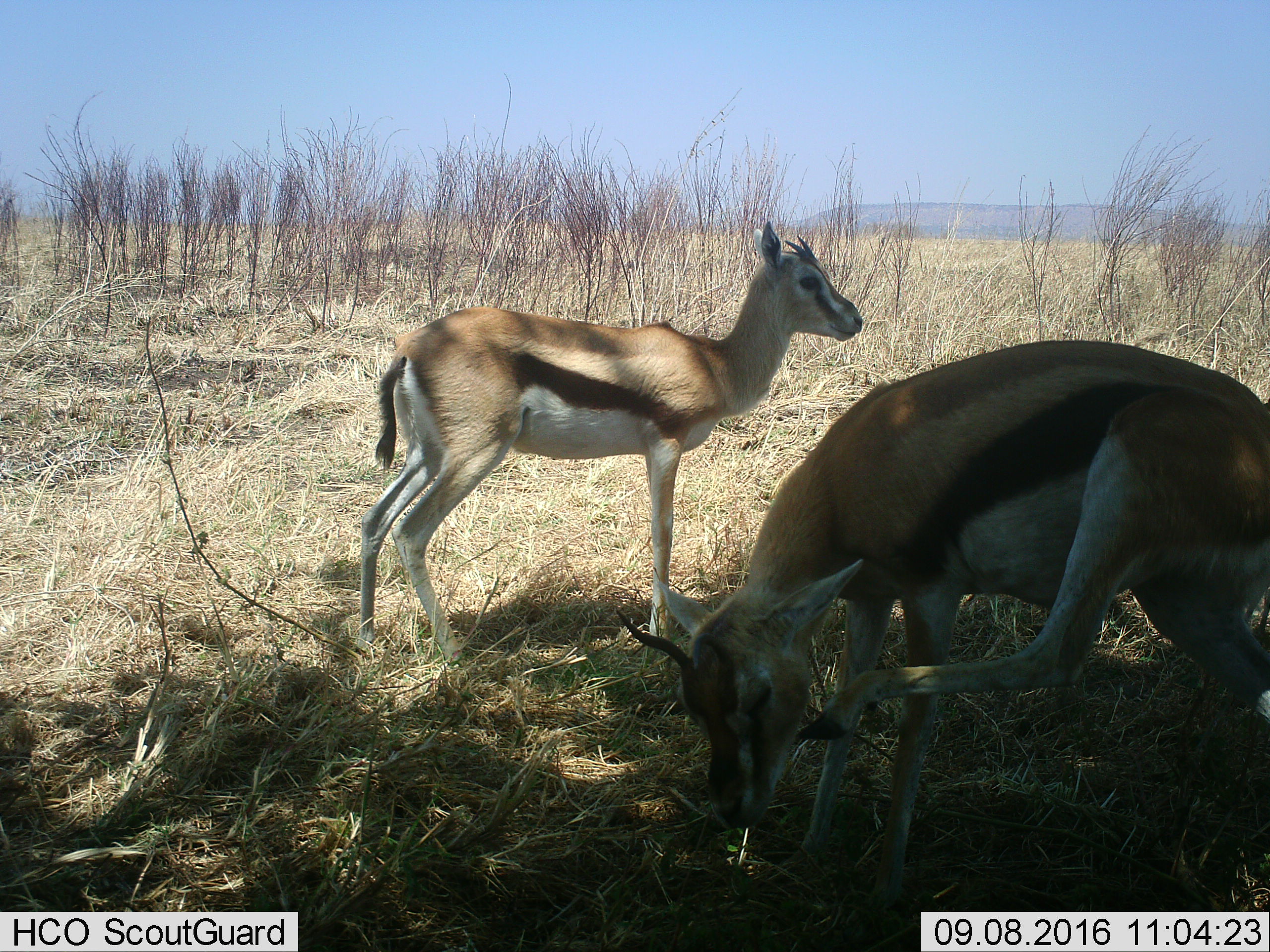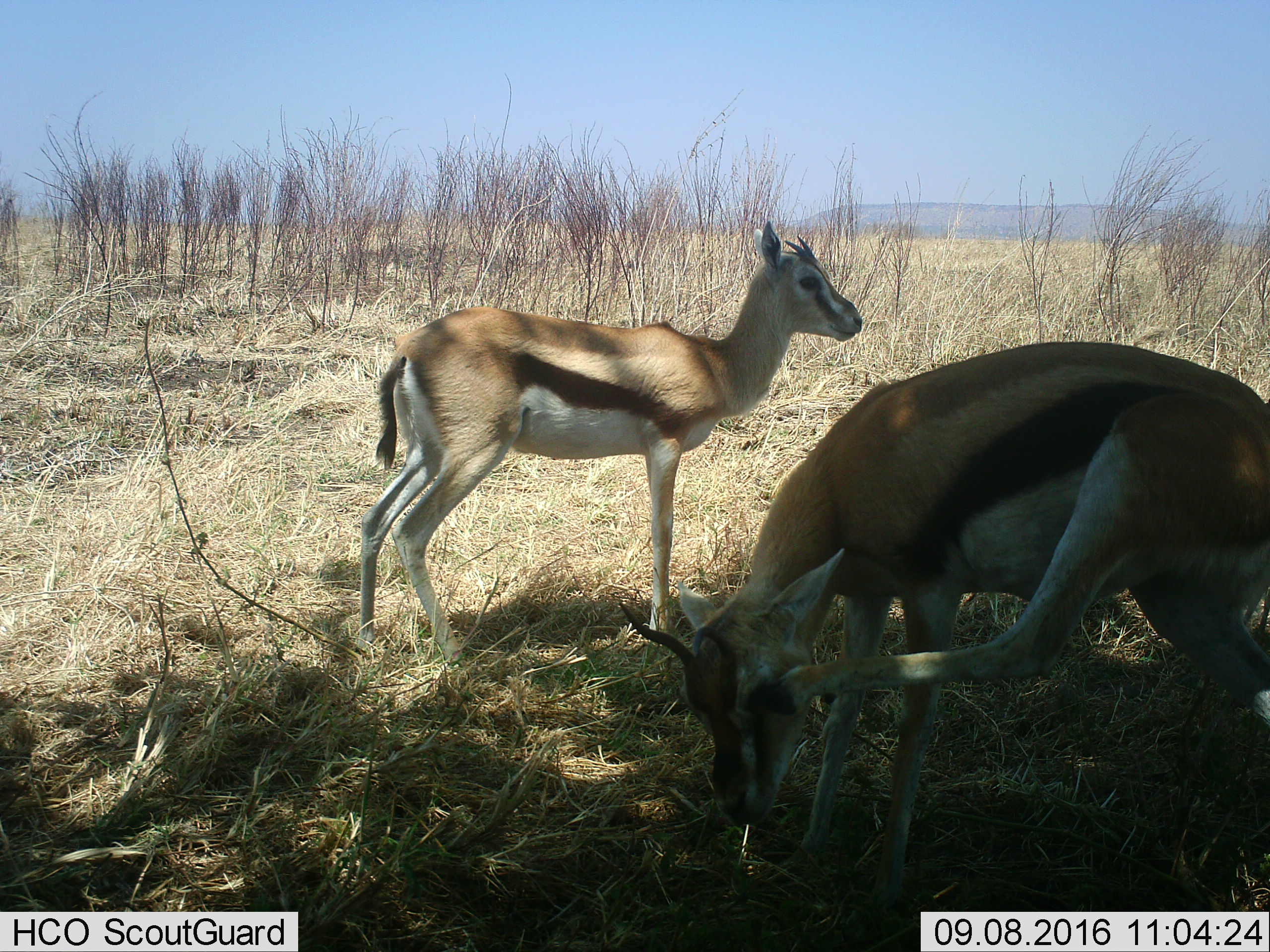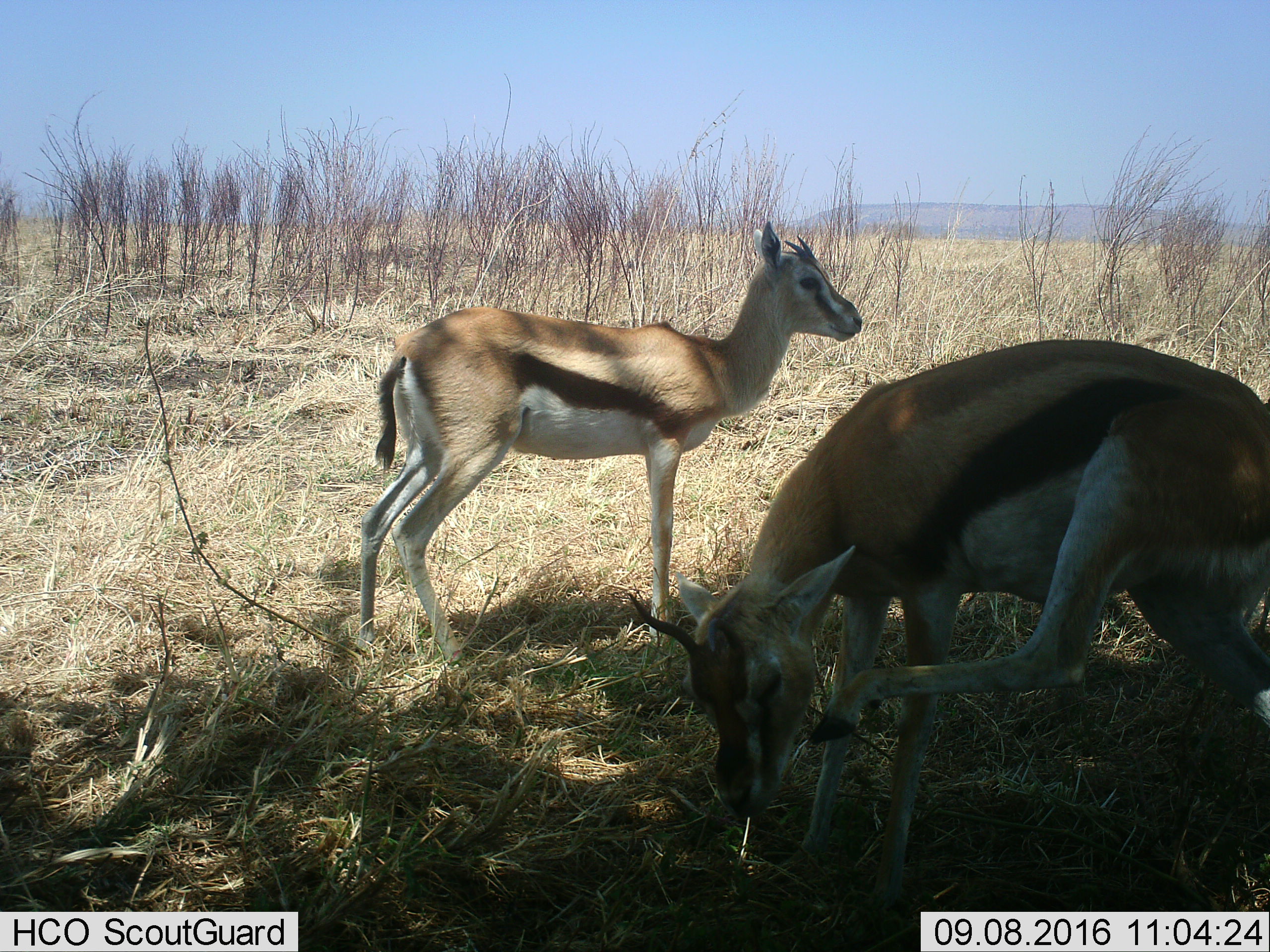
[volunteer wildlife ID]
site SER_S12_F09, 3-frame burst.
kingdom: Animalia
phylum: Chordata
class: Mammalia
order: Artiodactyla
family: Bovidae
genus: Eudorcas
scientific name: Eudorcas thomsonii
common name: thomson's gazelle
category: gazellethomsons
Gazellethomsons (thomson's gazelle) (Eudorcas thomsonii), count 2. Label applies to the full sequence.